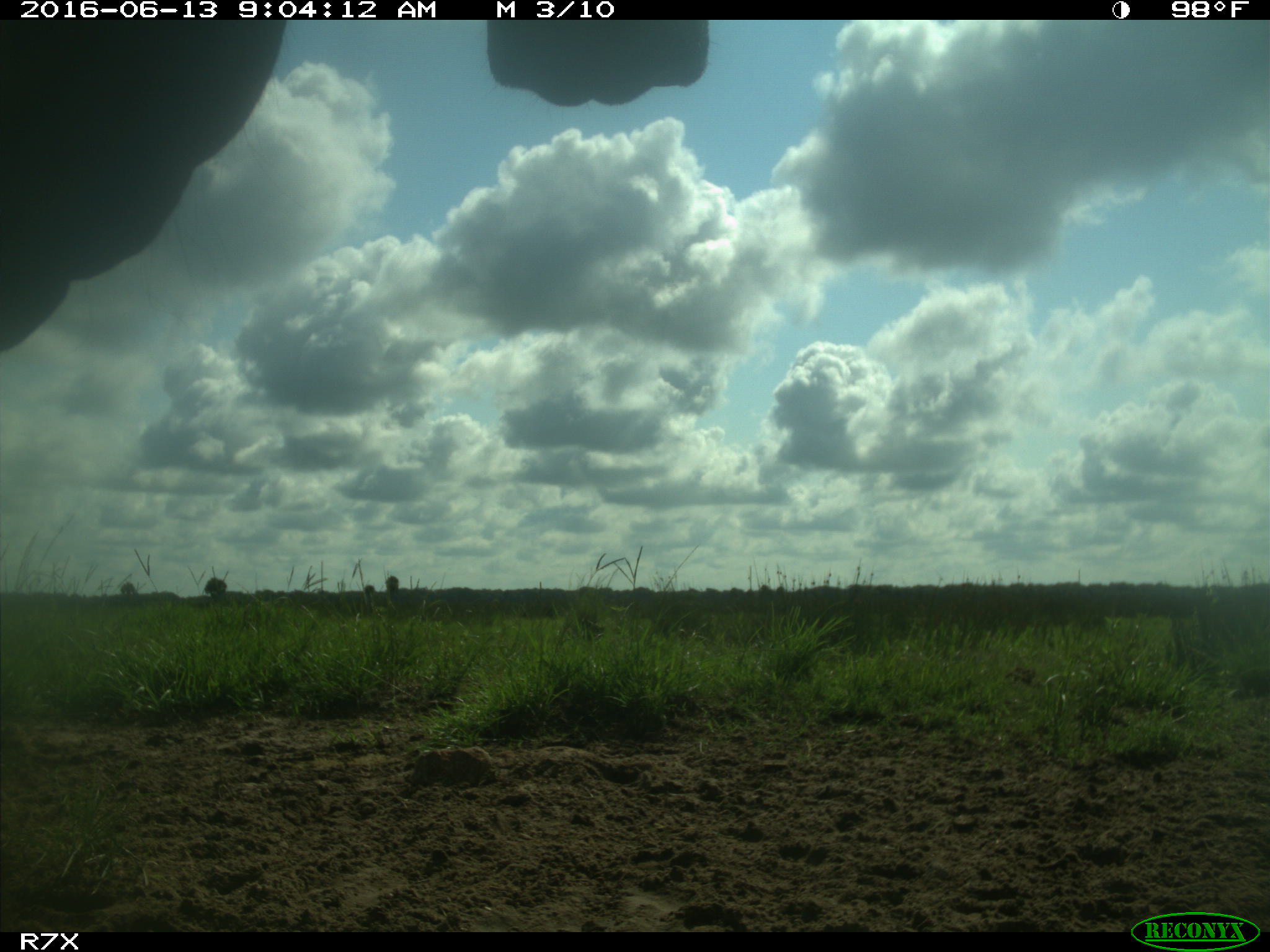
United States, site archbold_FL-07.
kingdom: Animalia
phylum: Chordata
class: Mammalia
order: Artiodactyla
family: Bovidae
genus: Bos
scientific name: Bos taurus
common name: domestic cow